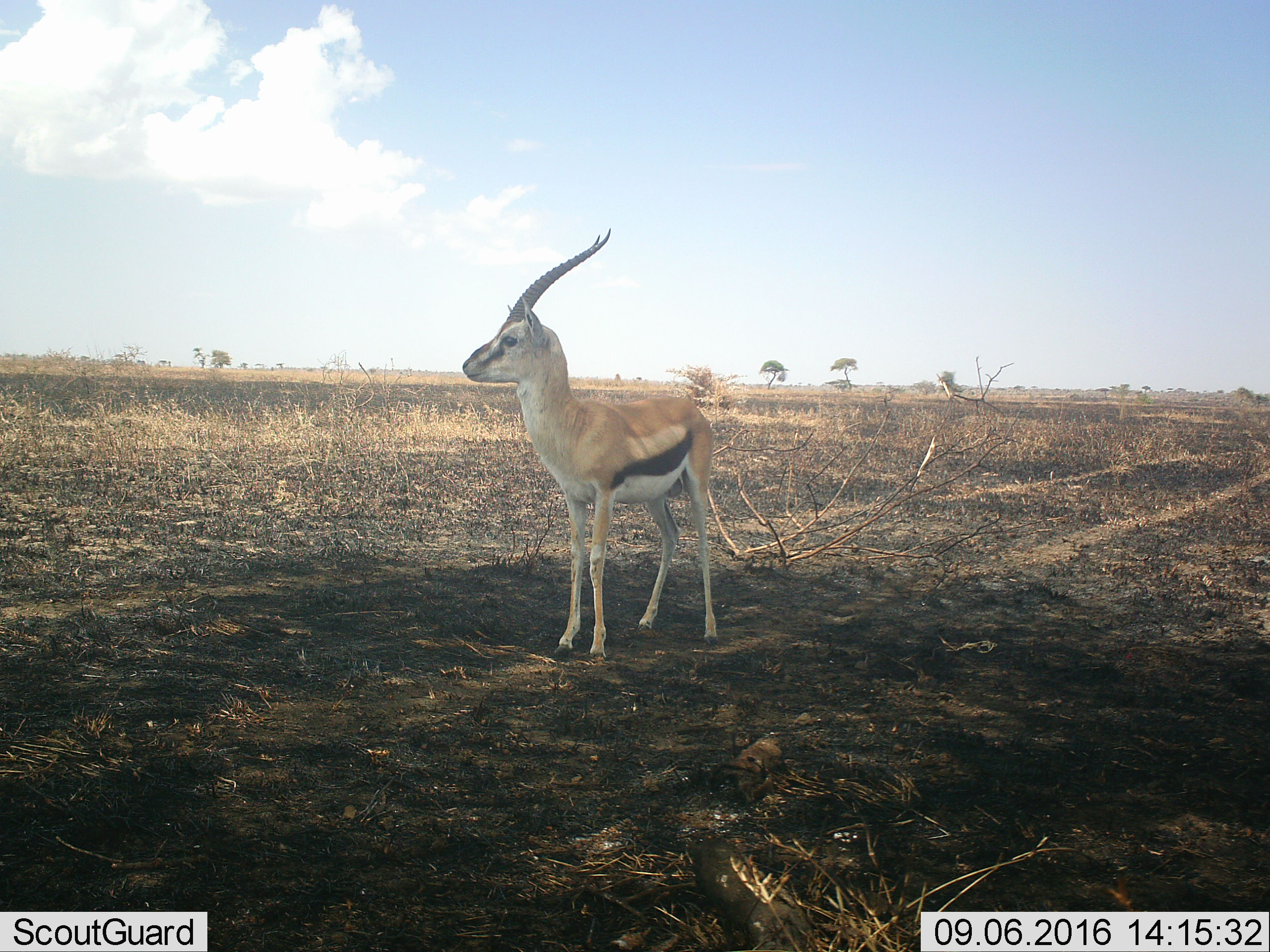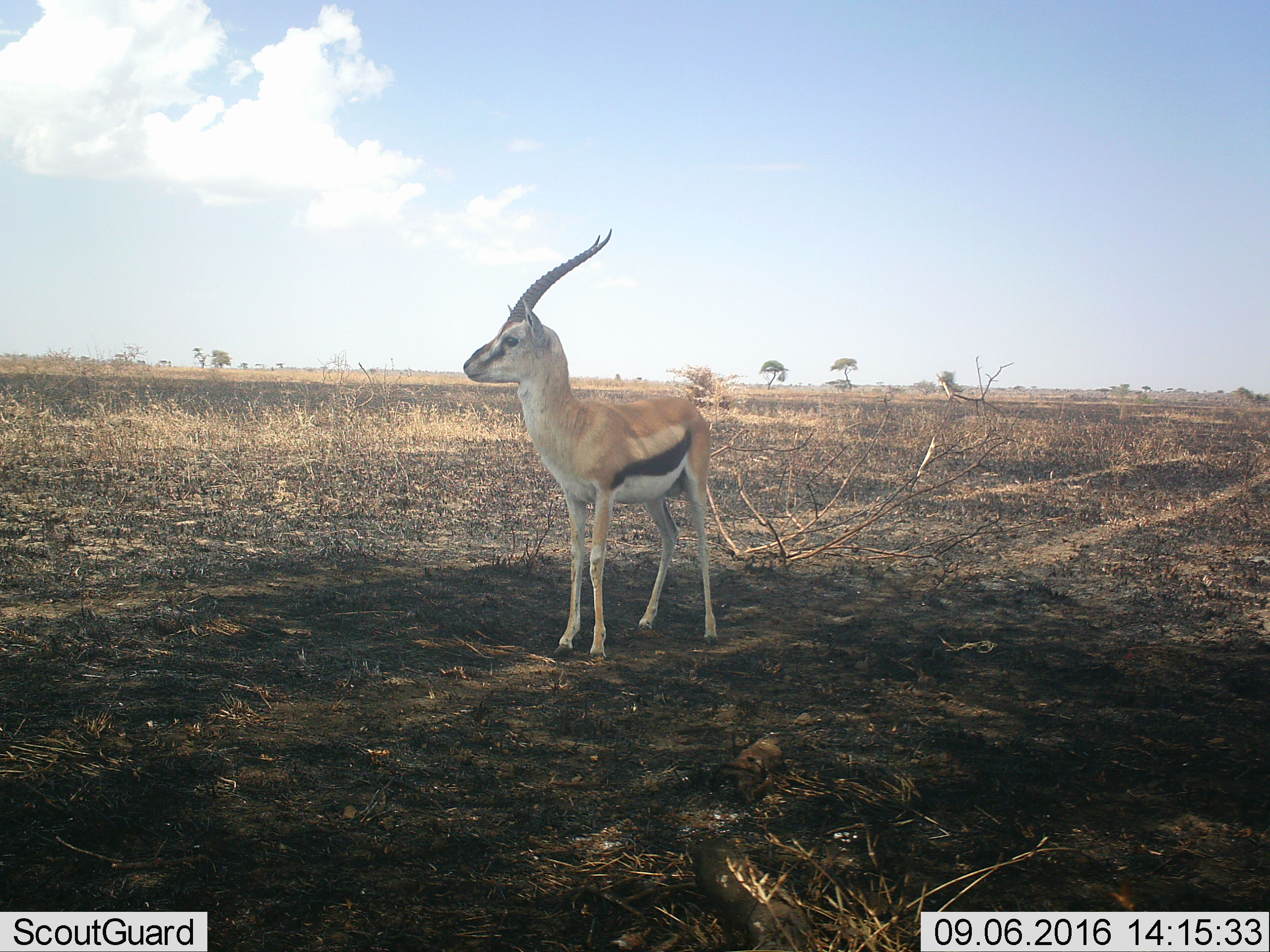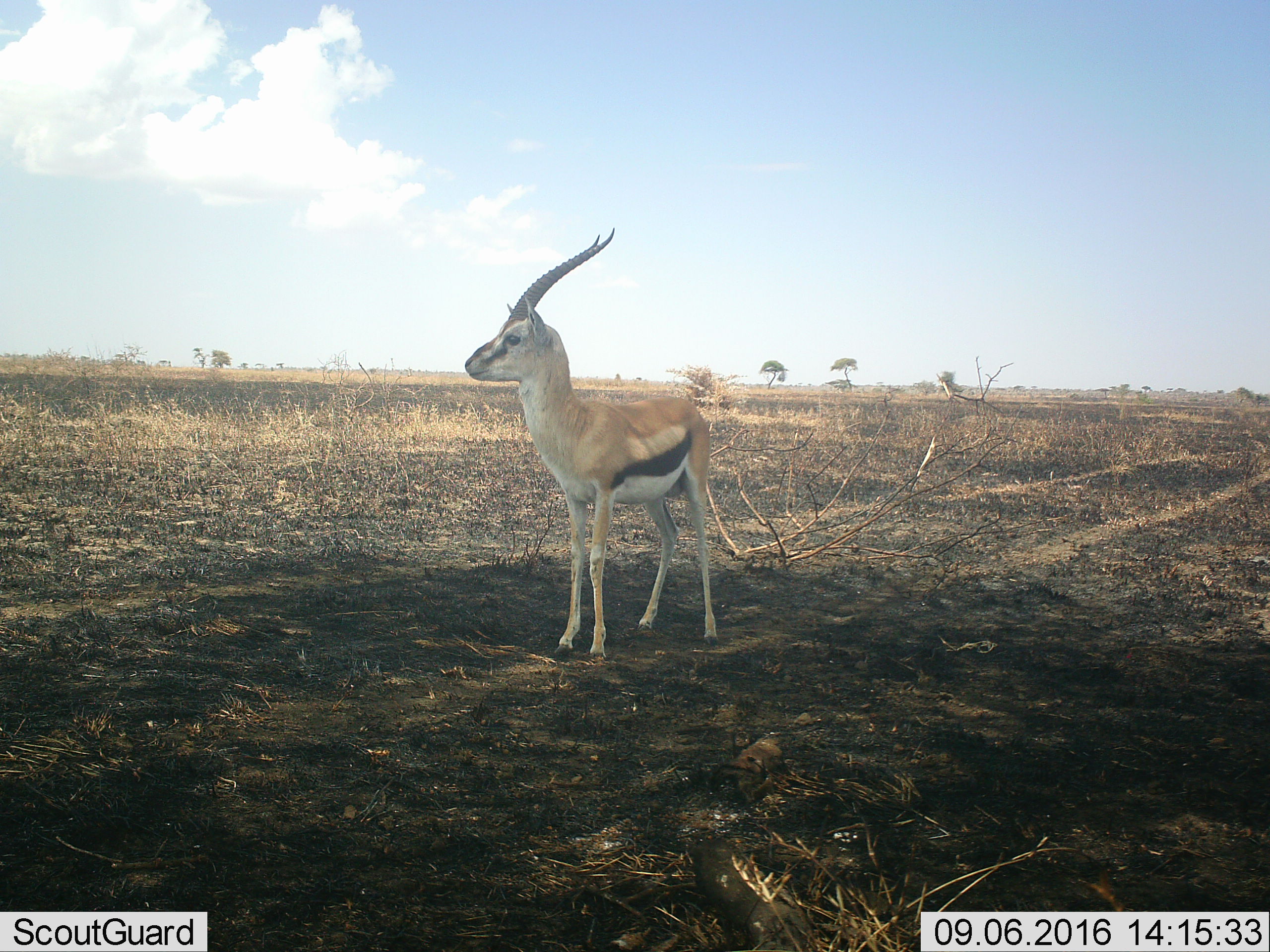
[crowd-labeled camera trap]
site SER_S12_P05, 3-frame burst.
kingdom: Animalia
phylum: Chordata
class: Mammalia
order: Artiodactyla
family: Bovidae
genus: Eudorcas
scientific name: Eudorcas thomsonii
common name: thomson's gazelle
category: gazellethomsons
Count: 1.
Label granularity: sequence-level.